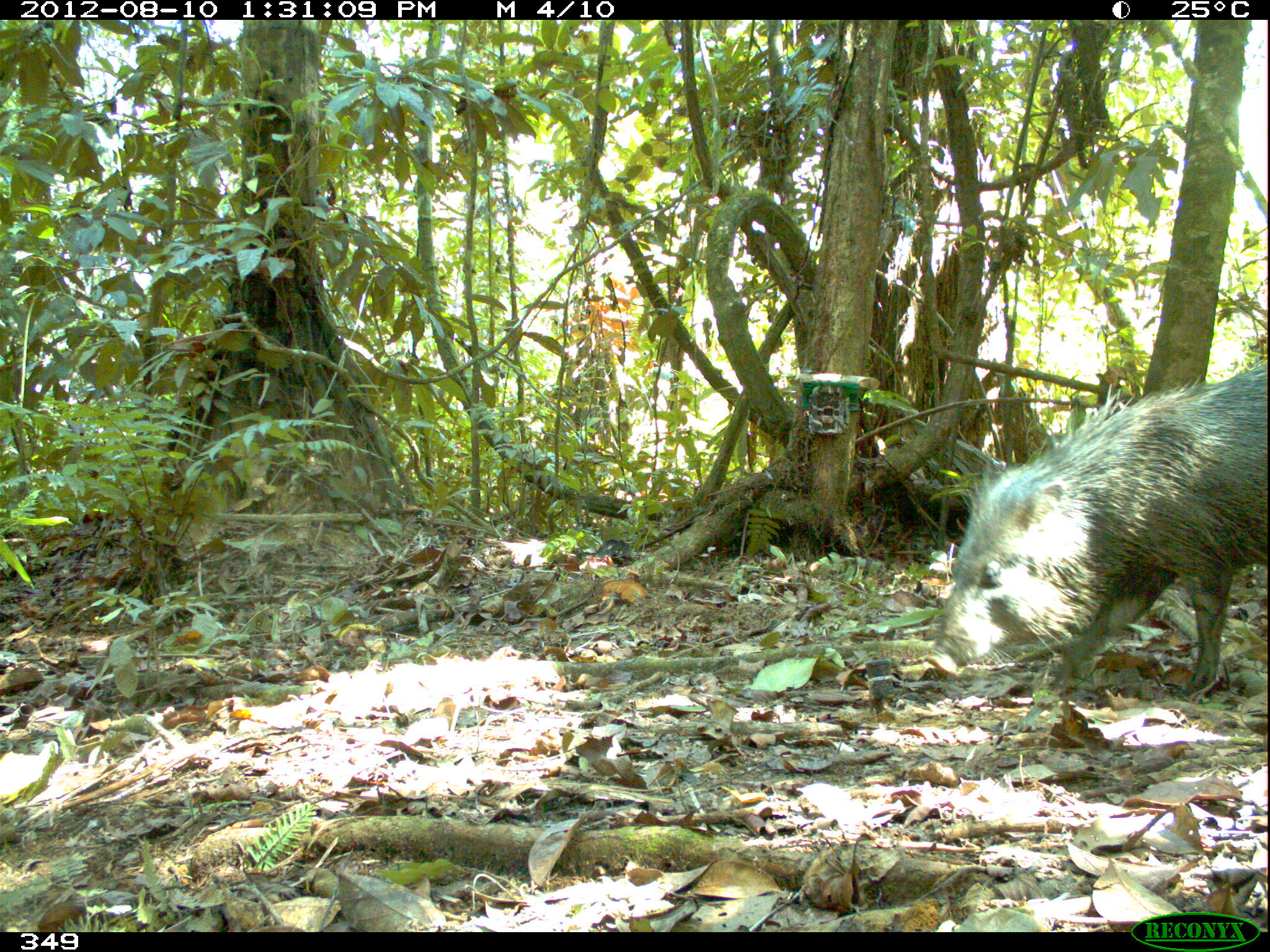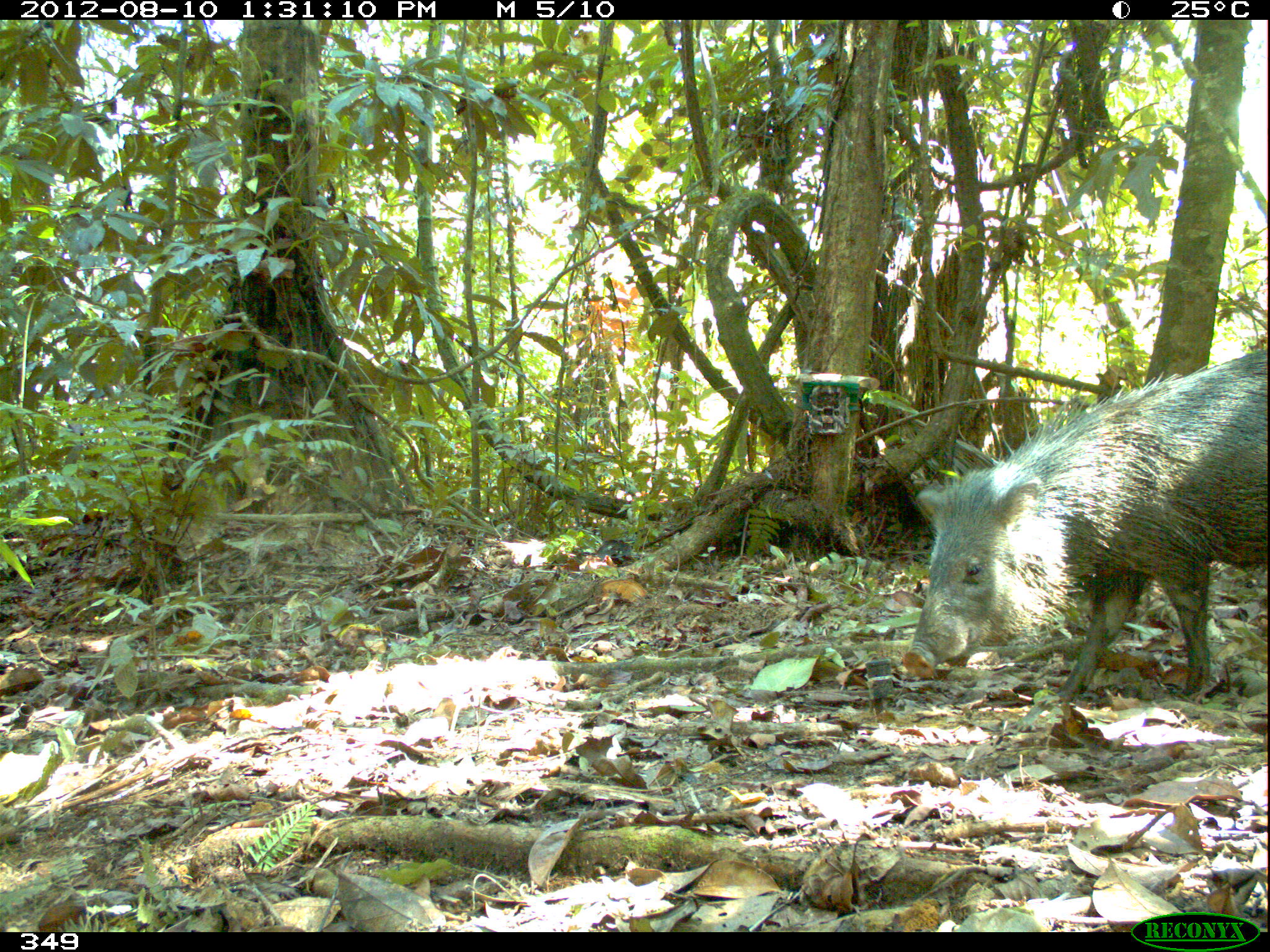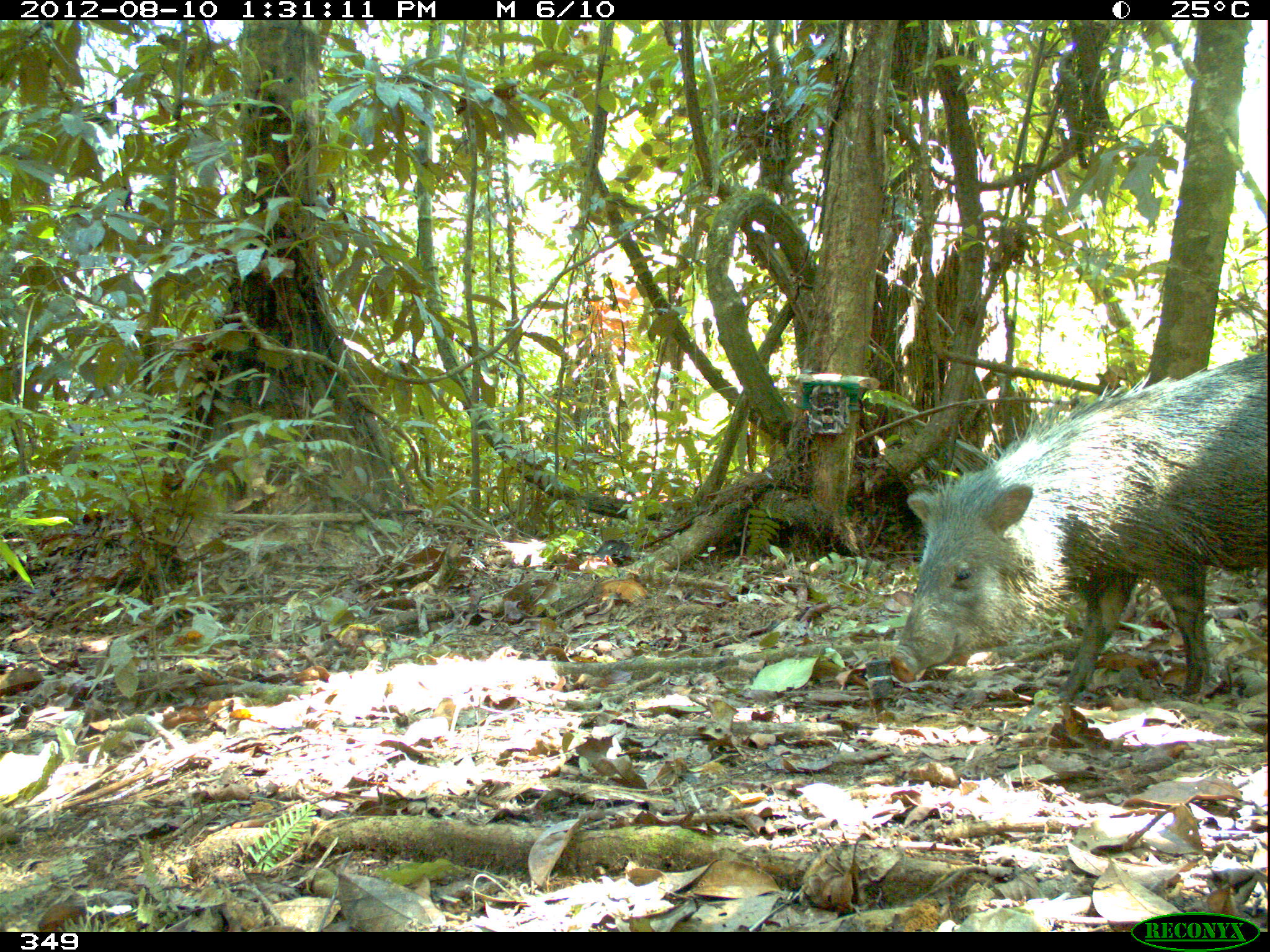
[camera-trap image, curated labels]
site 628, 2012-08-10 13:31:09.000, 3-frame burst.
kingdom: Animalia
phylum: Chordata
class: Mammalia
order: Artiodactyla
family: Tayassuidae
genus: Pecari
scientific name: Pecari tajacu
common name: collared peccary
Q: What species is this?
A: Pecari tajacu (collared peccary).